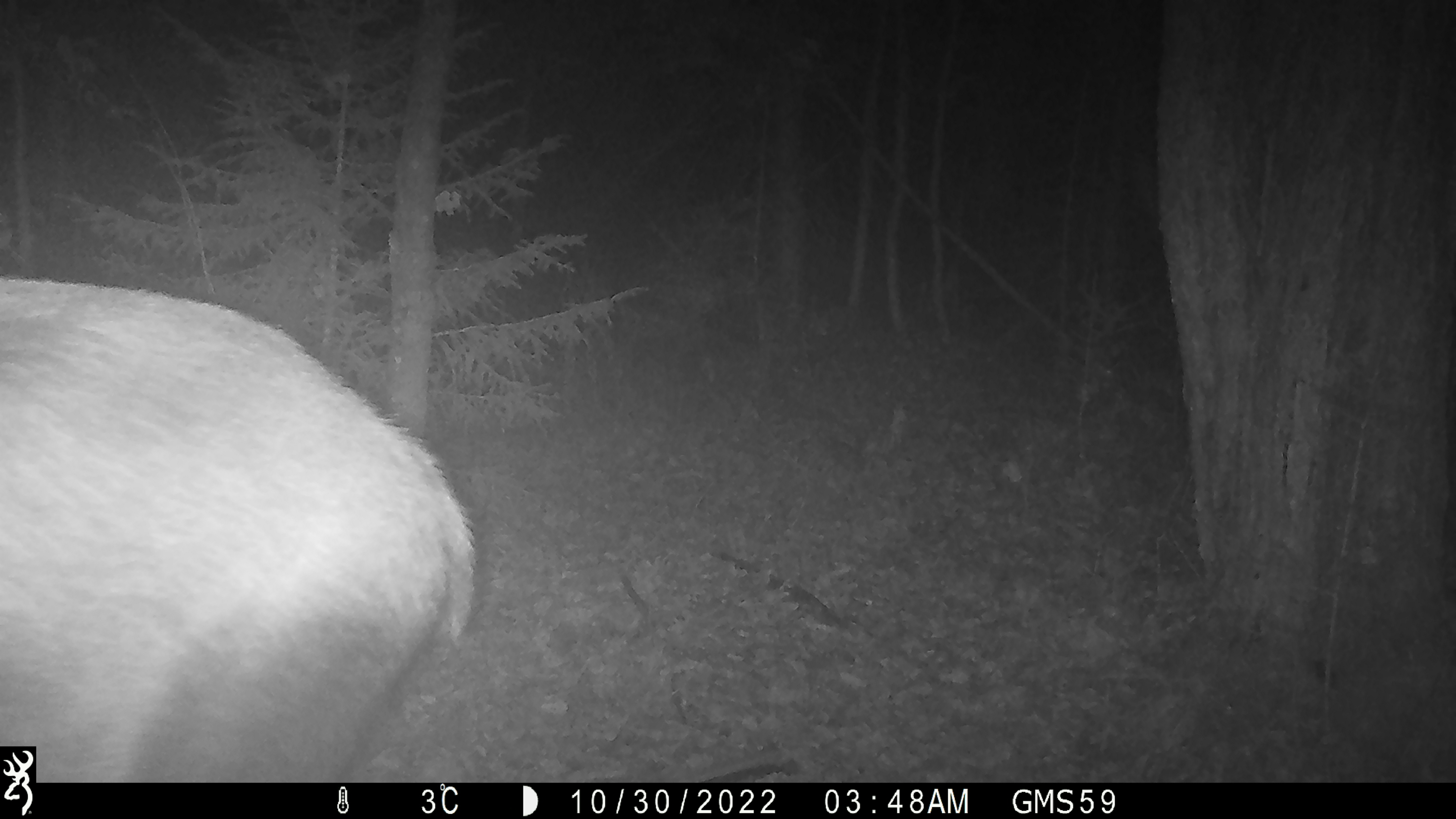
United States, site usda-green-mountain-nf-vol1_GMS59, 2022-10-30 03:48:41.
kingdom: Animalia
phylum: Chordata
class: Mammalia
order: Artiodactyla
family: Cervidae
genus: Alces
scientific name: Alces alces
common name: moose